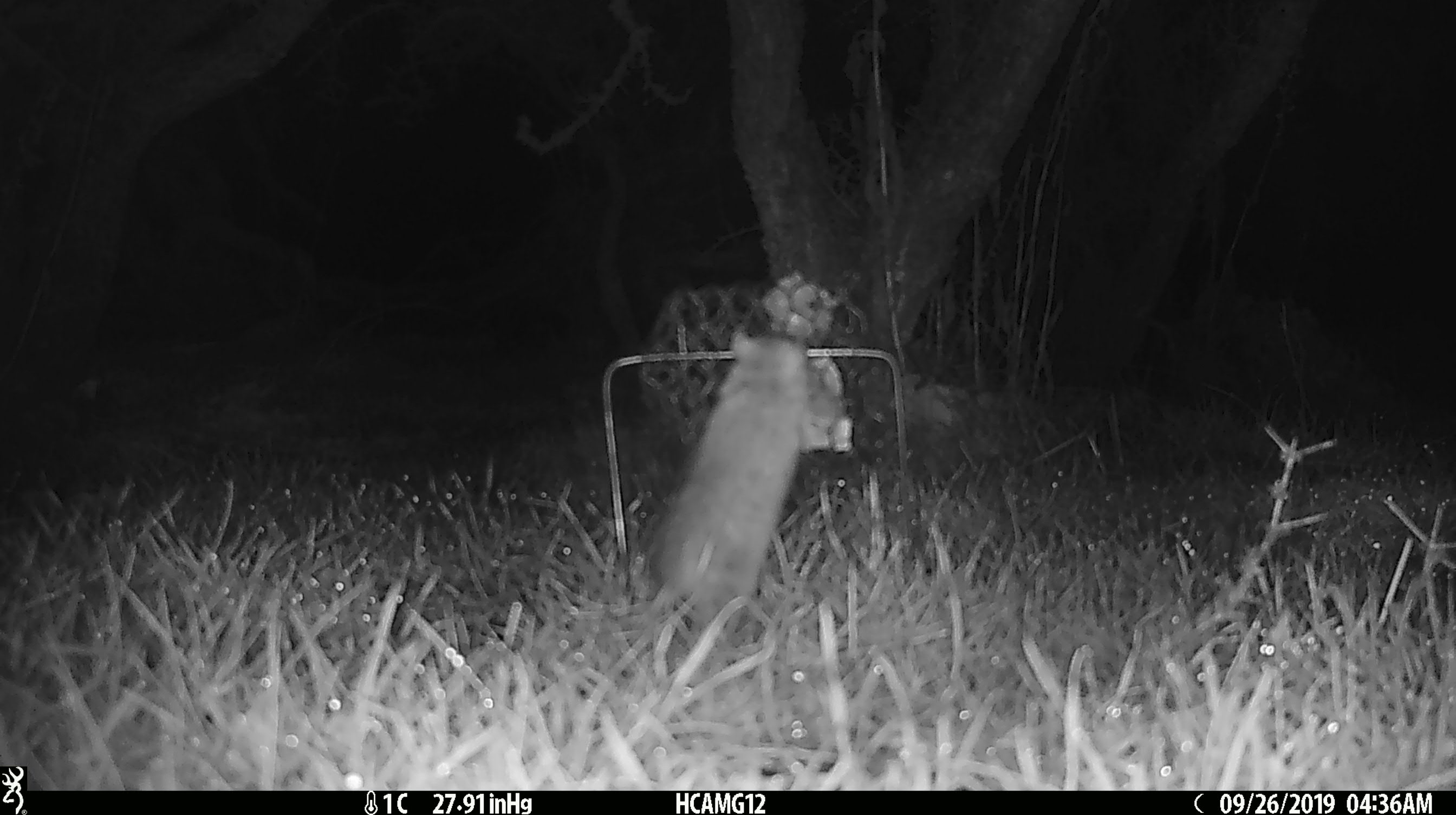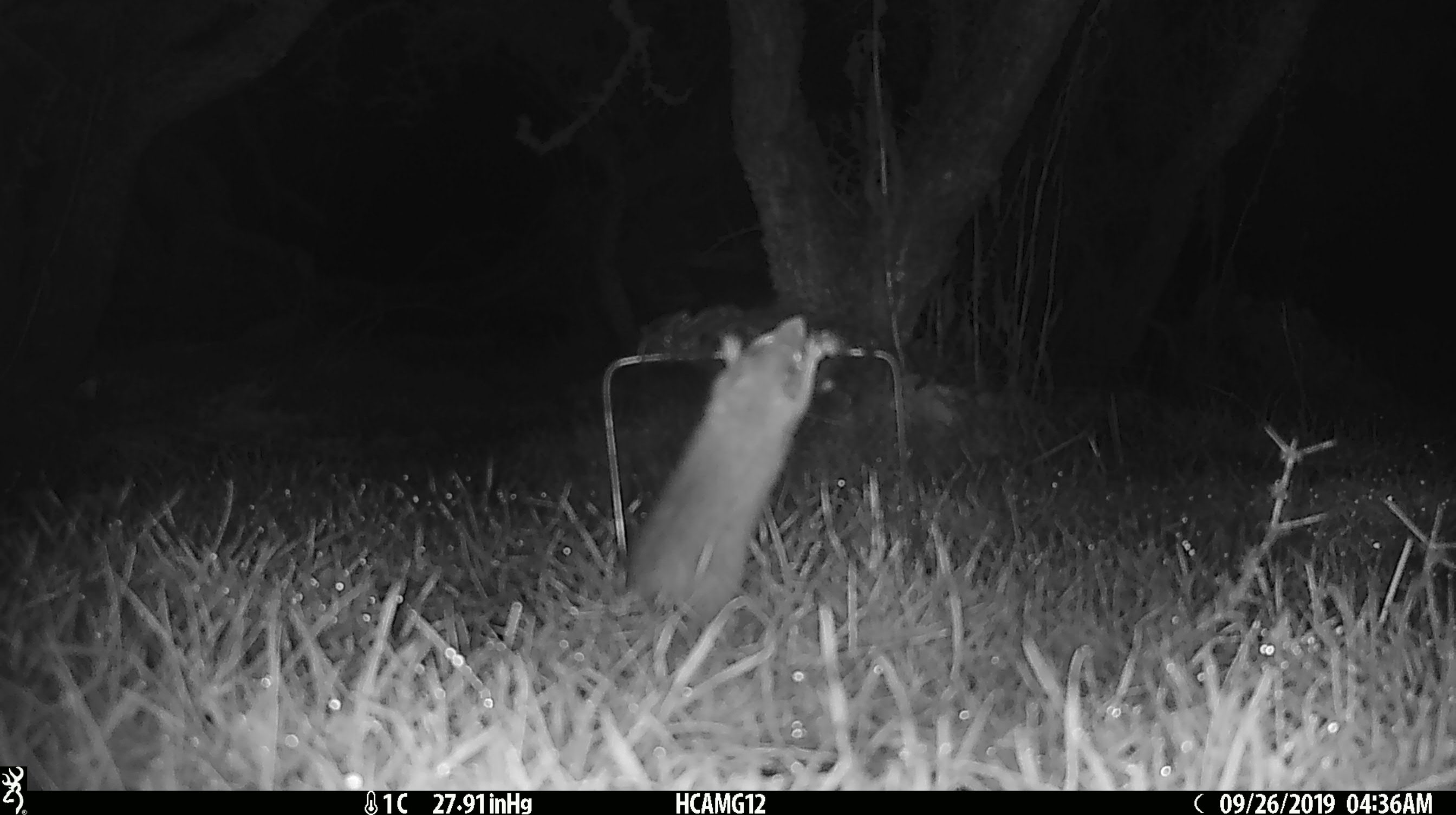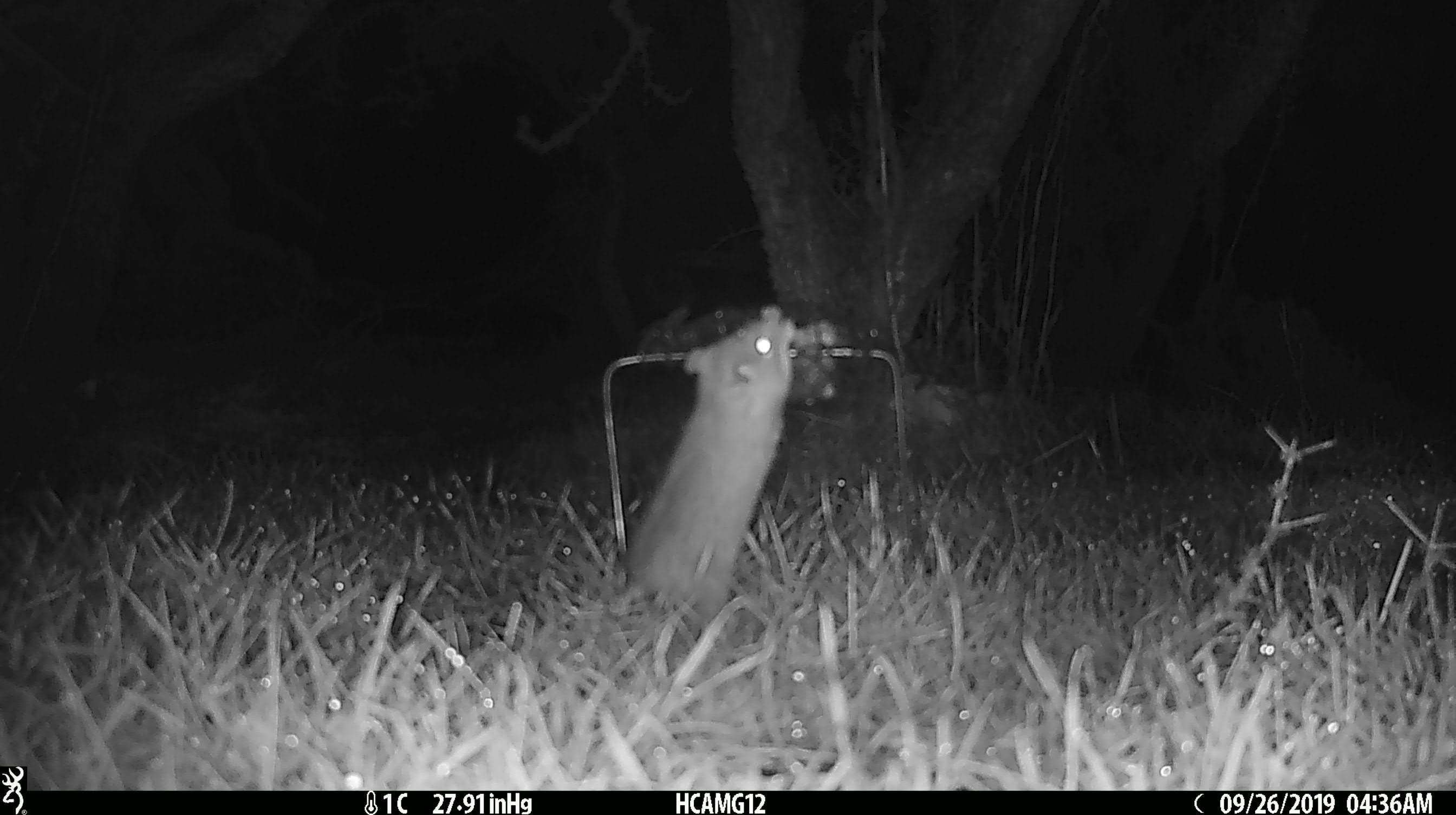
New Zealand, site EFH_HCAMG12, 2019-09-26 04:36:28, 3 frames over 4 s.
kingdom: Animalia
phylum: Chordata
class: Mammalia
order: Rodentia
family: Muridae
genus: Mus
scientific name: Mus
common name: mouse